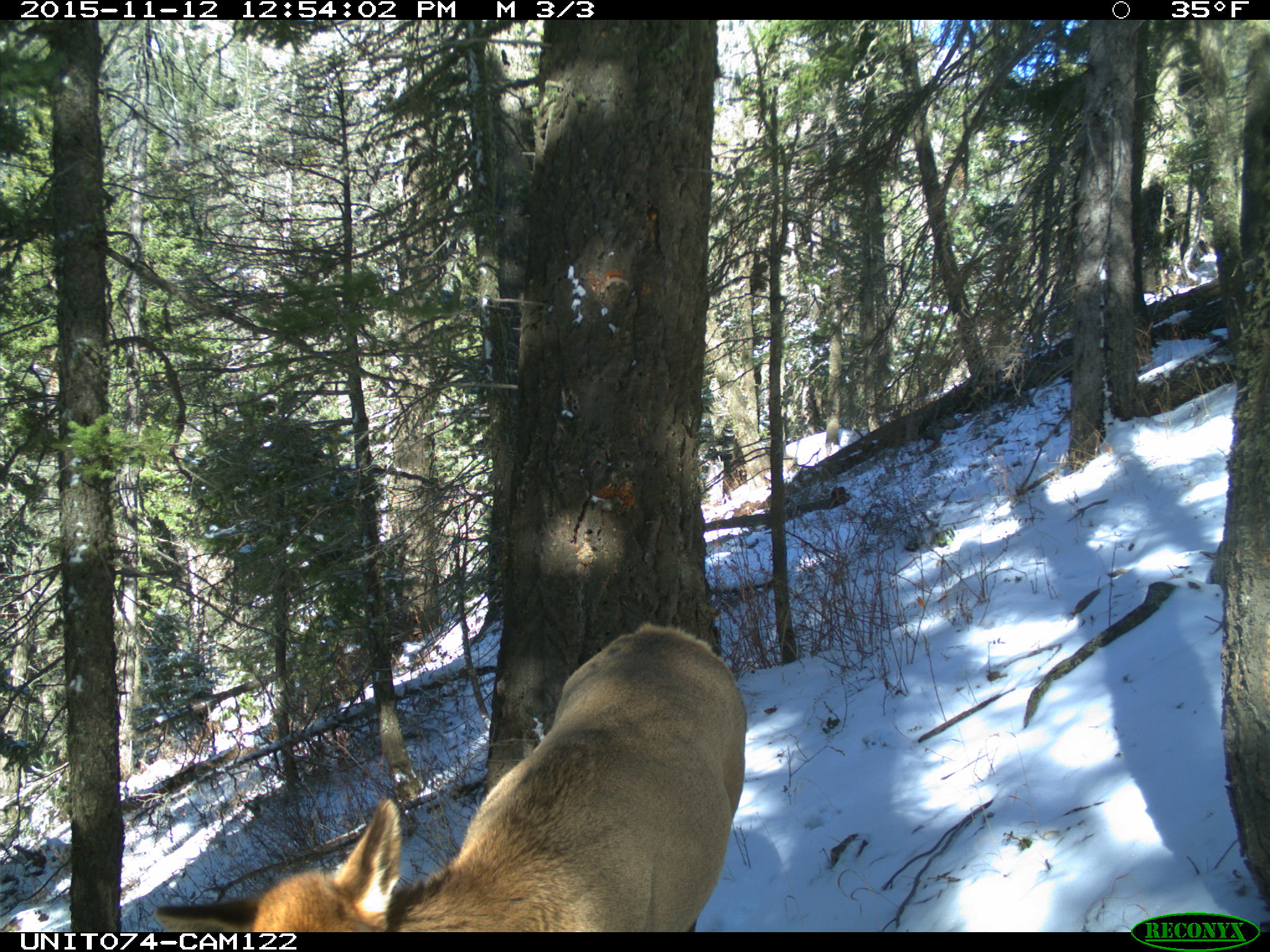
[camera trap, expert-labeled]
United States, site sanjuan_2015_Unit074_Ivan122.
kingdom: Animalia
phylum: Chordata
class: Mammalia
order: Artiodactyla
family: Cervidae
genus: Cervus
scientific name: Cervus elaphus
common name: red deer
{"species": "Cervus elaphus (red deer)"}